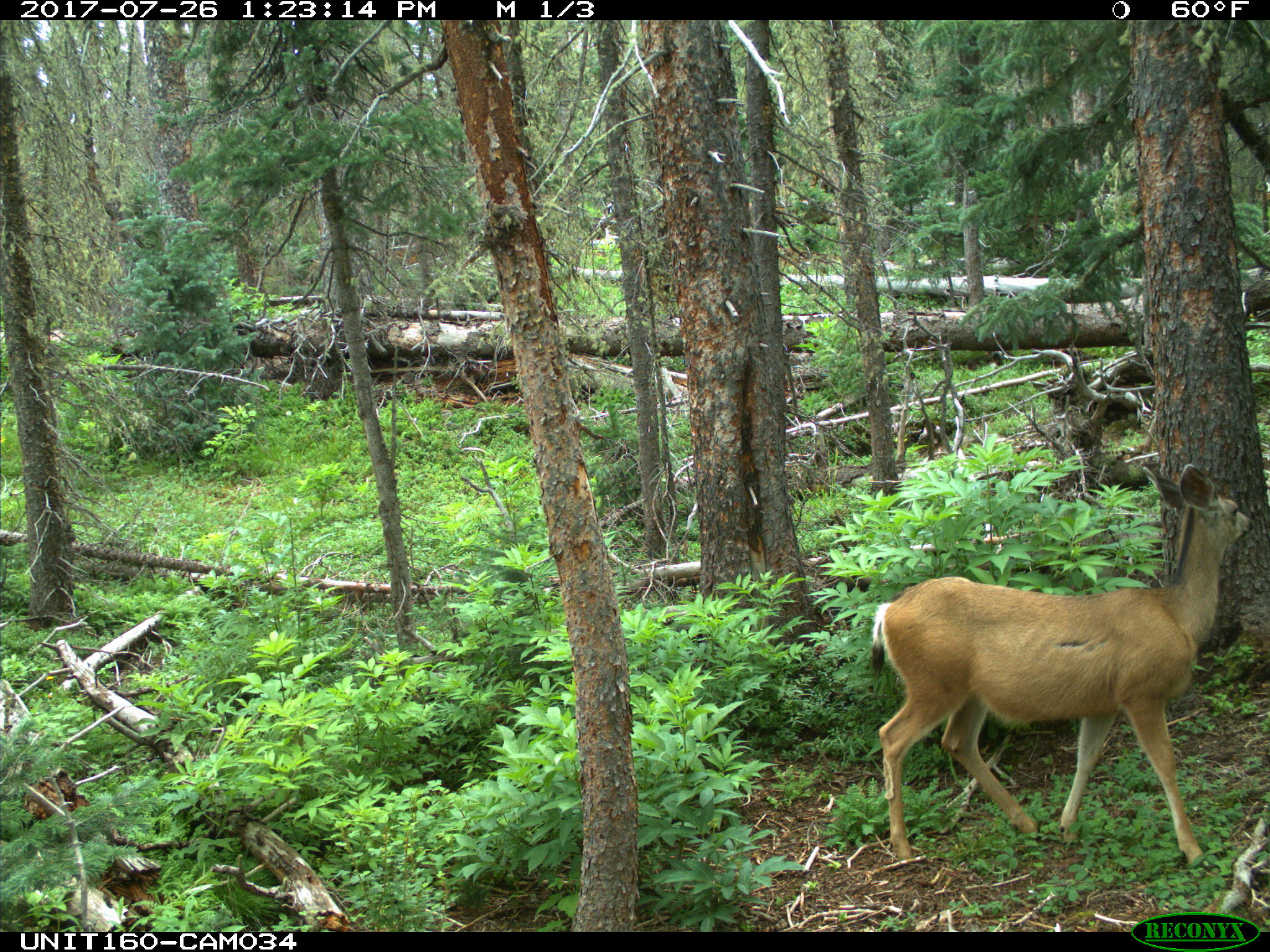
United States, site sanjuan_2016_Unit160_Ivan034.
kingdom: Animalia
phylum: Chordata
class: Mammalia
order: Artiodactyla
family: Cervidae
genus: Odocoileus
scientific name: Odocoileus hemionus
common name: mule deer